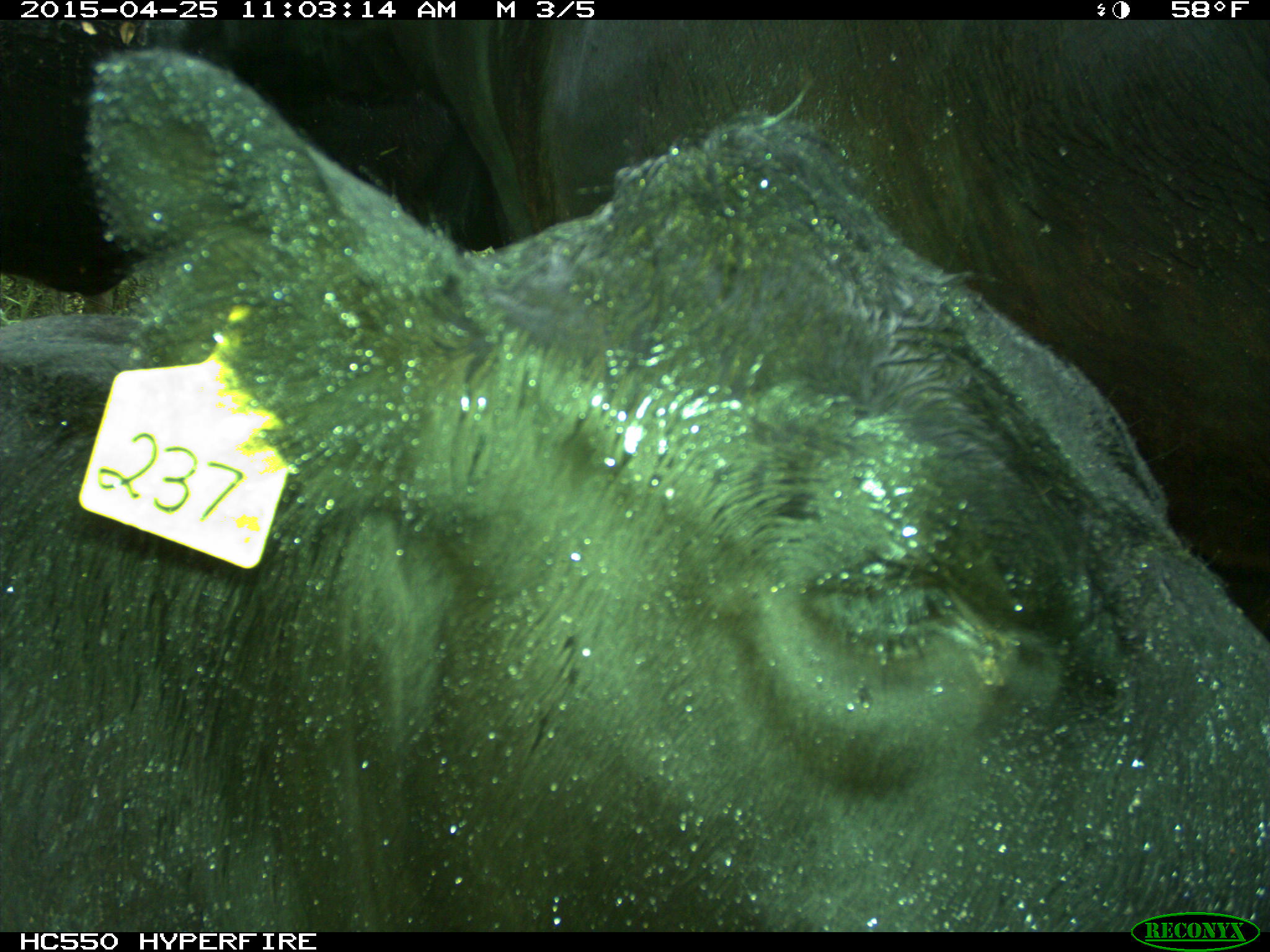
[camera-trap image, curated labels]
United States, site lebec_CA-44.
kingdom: Animalia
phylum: Chordata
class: Mammalia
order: Artiodactyla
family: Suidae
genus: Sus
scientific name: Sus scrofa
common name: wild boar